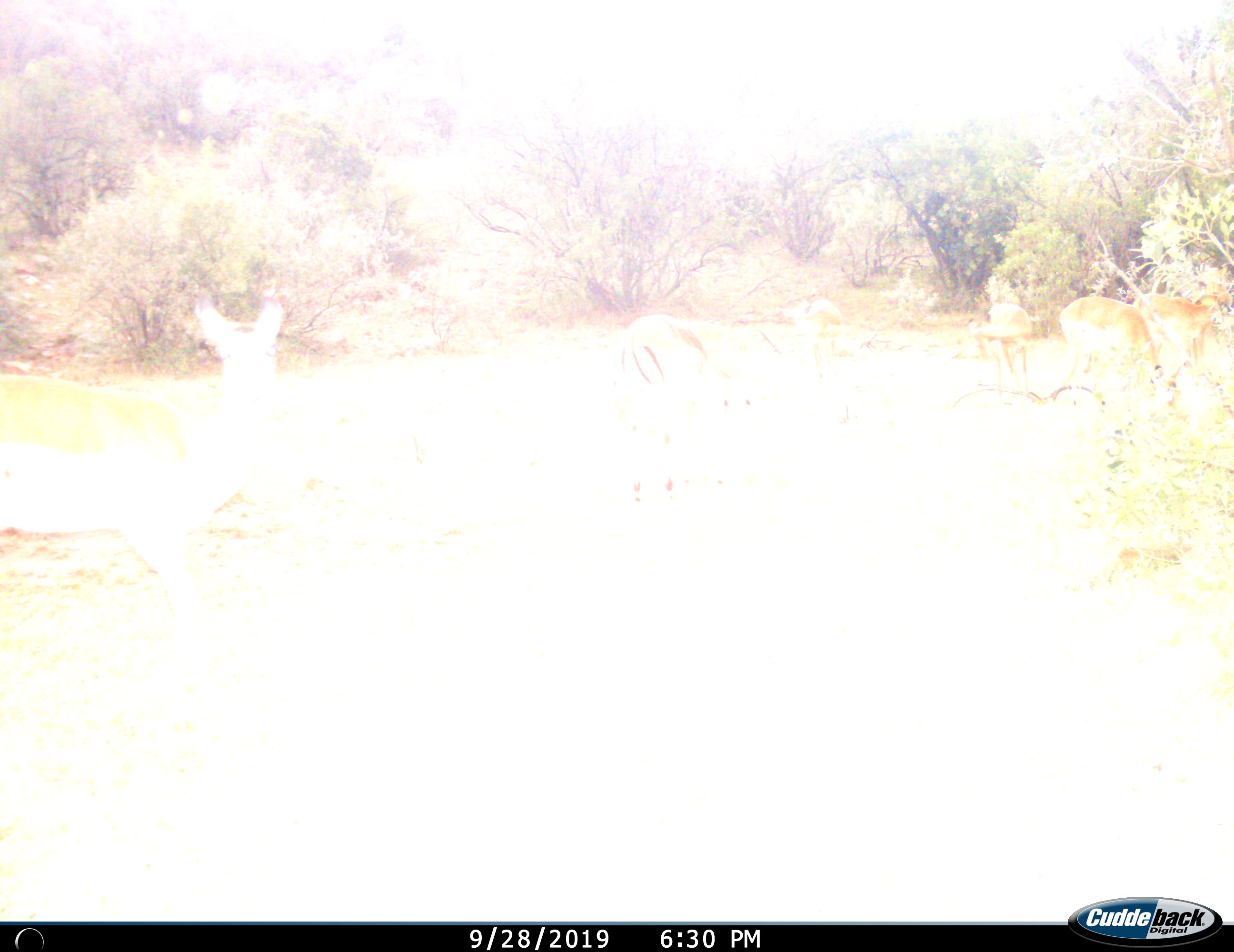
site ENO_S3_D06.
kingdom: Animalia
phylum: Chordata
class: Mammalia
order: Artiodactyla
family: Bovidae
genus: Aepyceros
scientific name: Aepyceros melampus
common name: impala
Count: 6.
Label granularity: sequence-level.